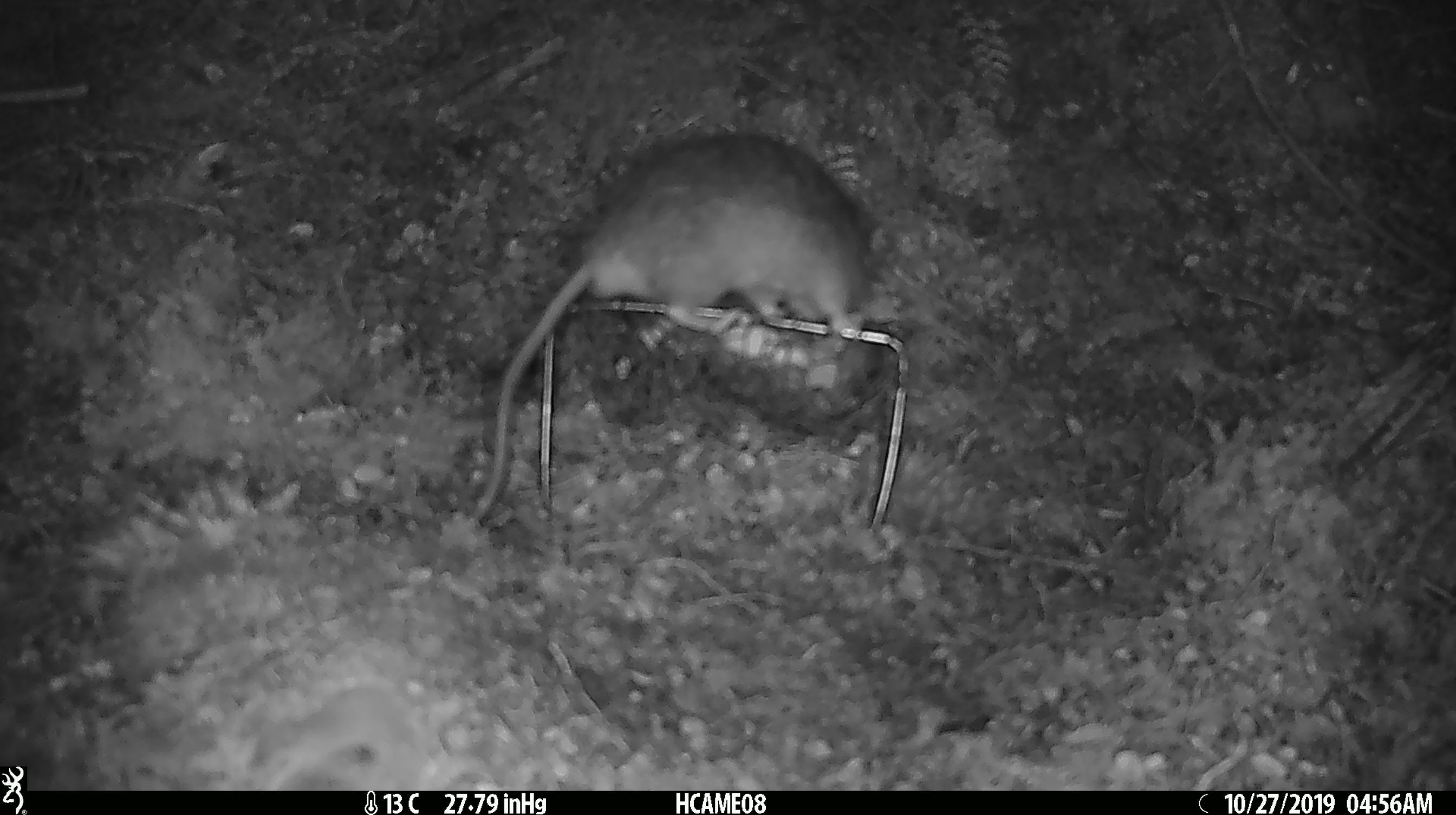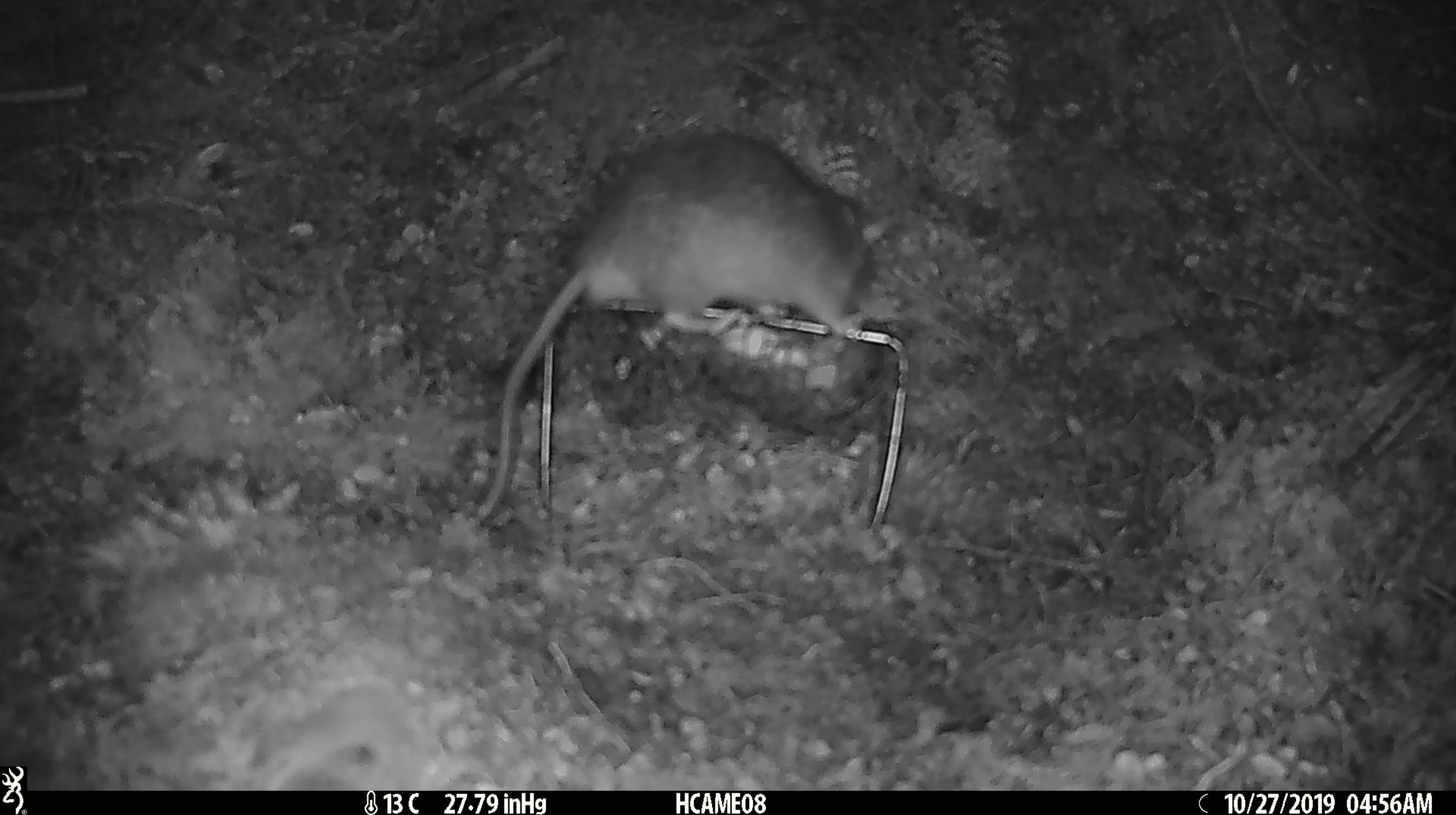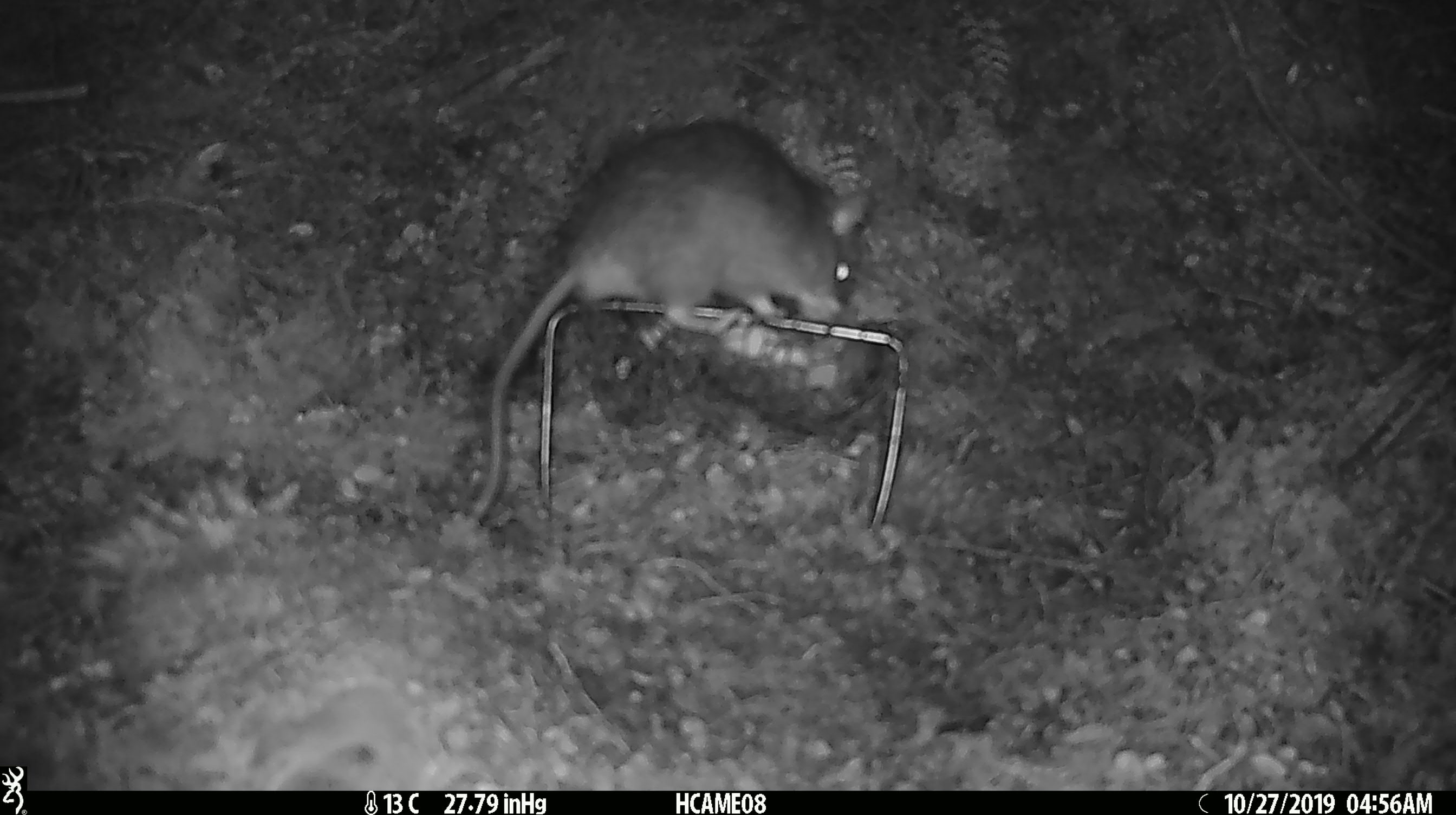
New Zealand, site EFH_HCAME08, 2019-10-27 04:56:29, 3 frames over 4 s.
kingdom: Animalia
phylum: Chordata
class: Mammalia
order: Rodentia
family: Muridae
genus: Rattus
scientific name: Rattus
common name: rat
Rat (Rattus).